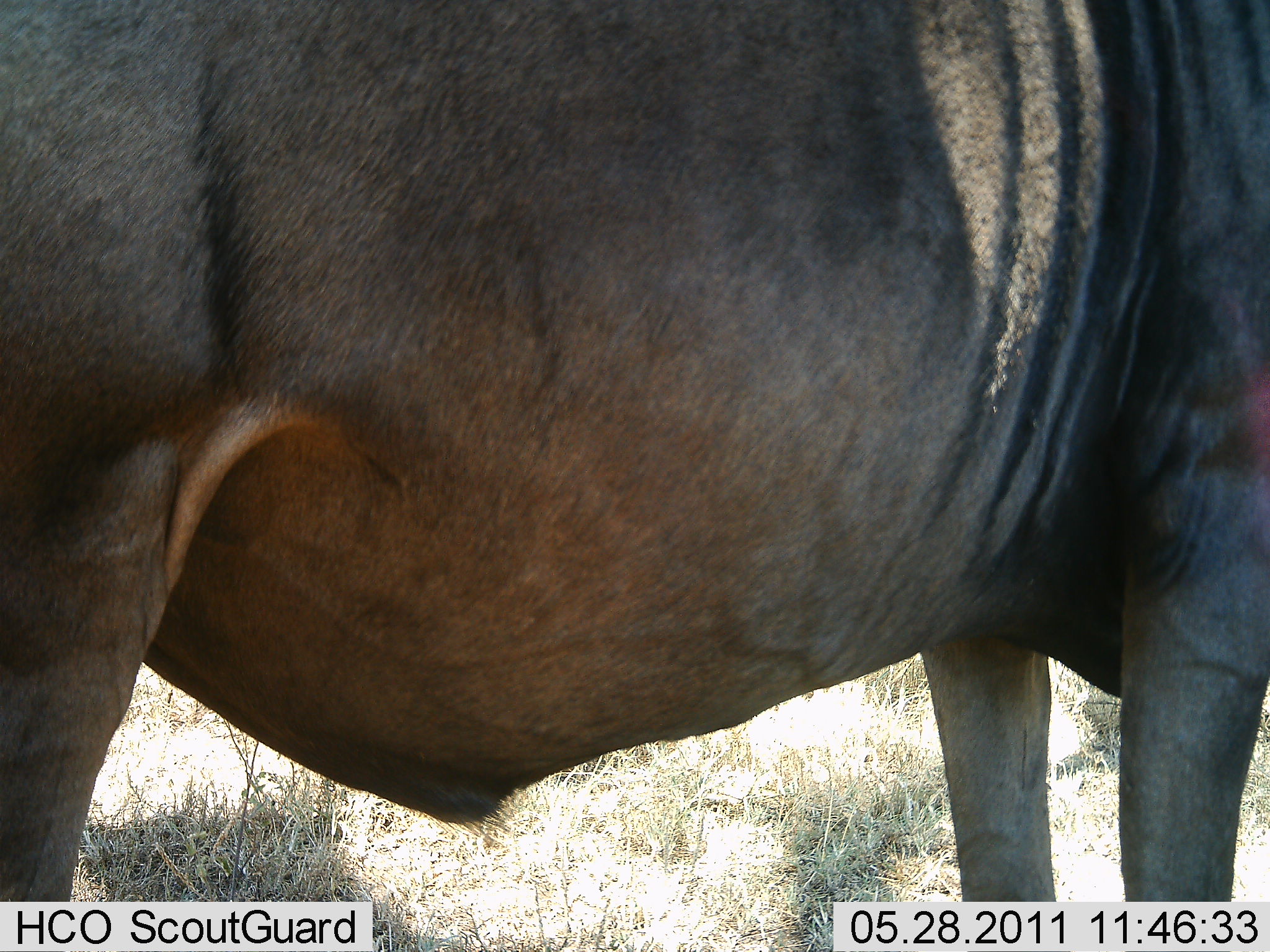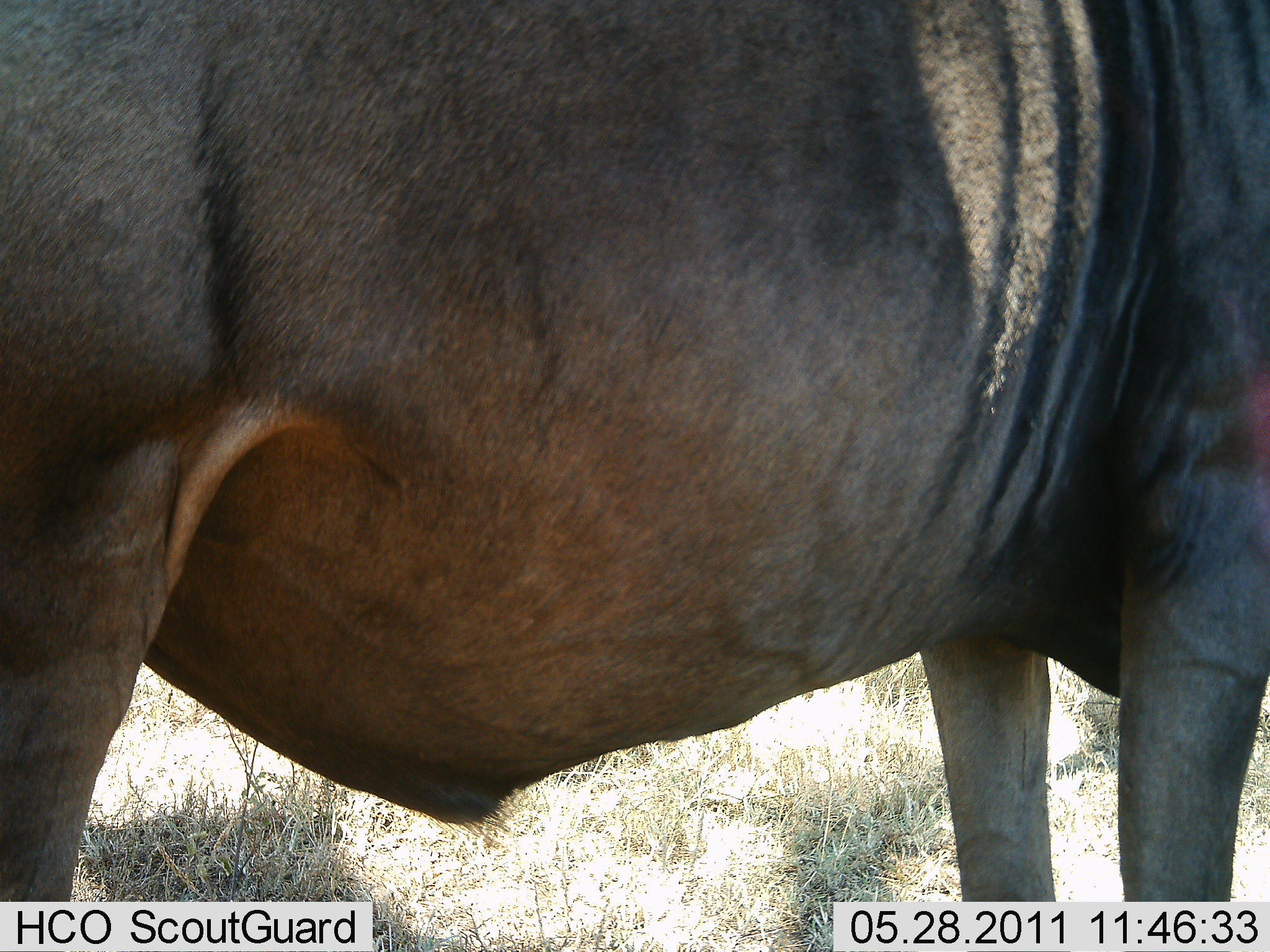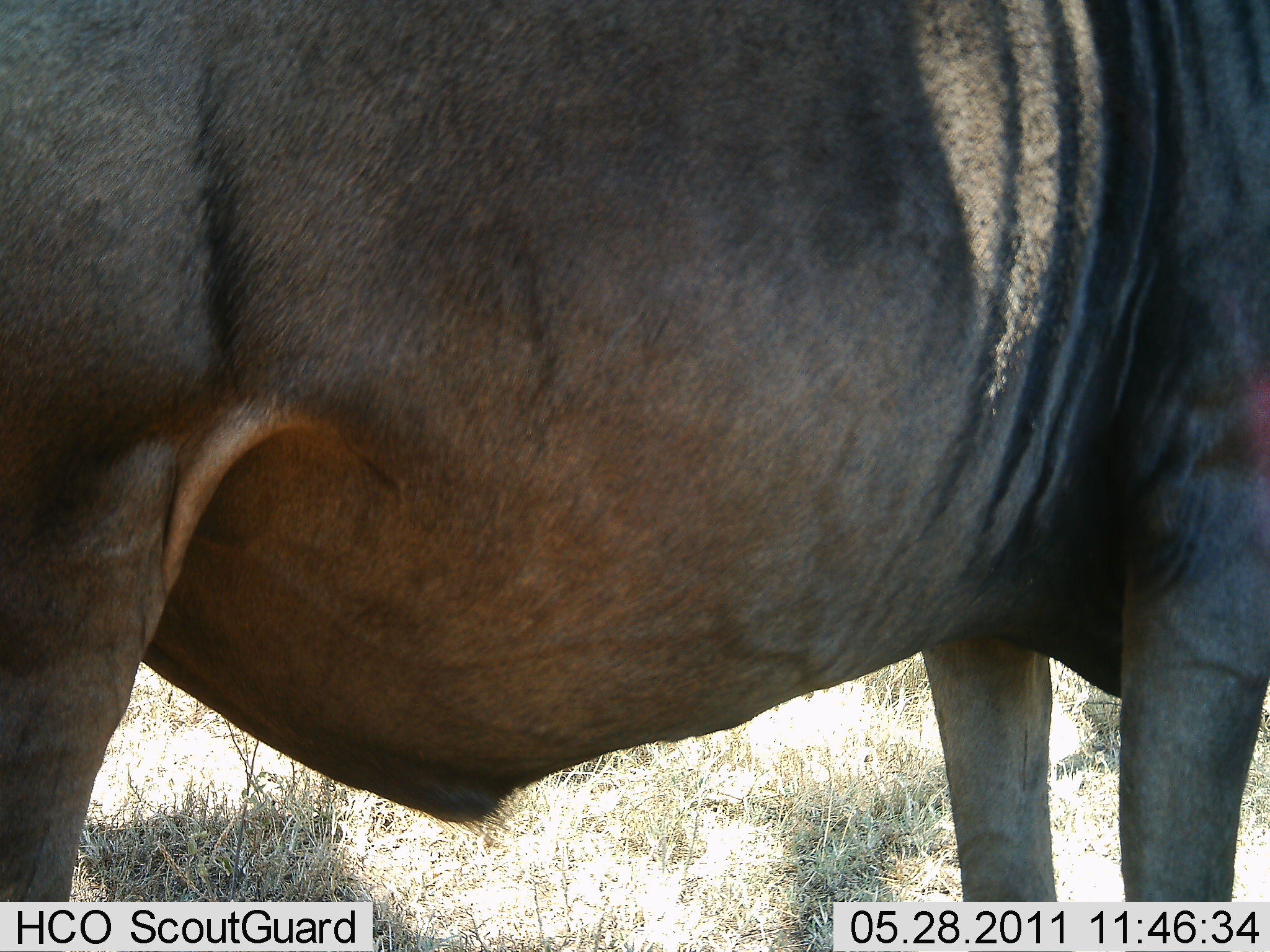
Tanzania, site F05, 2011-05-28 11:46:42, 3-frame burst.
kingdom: Animalia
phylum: Chordata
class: Mammalia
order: Artiodactyla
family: Bovidae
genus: Connochaetes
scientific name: Connochaetes taurinus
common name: blue wildebeest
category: wildebeest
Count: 1.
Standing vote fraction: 100%.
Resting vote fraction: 0%.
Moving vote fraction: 0%.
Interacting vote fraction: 0%.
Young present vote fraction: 0%.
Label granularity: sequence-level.